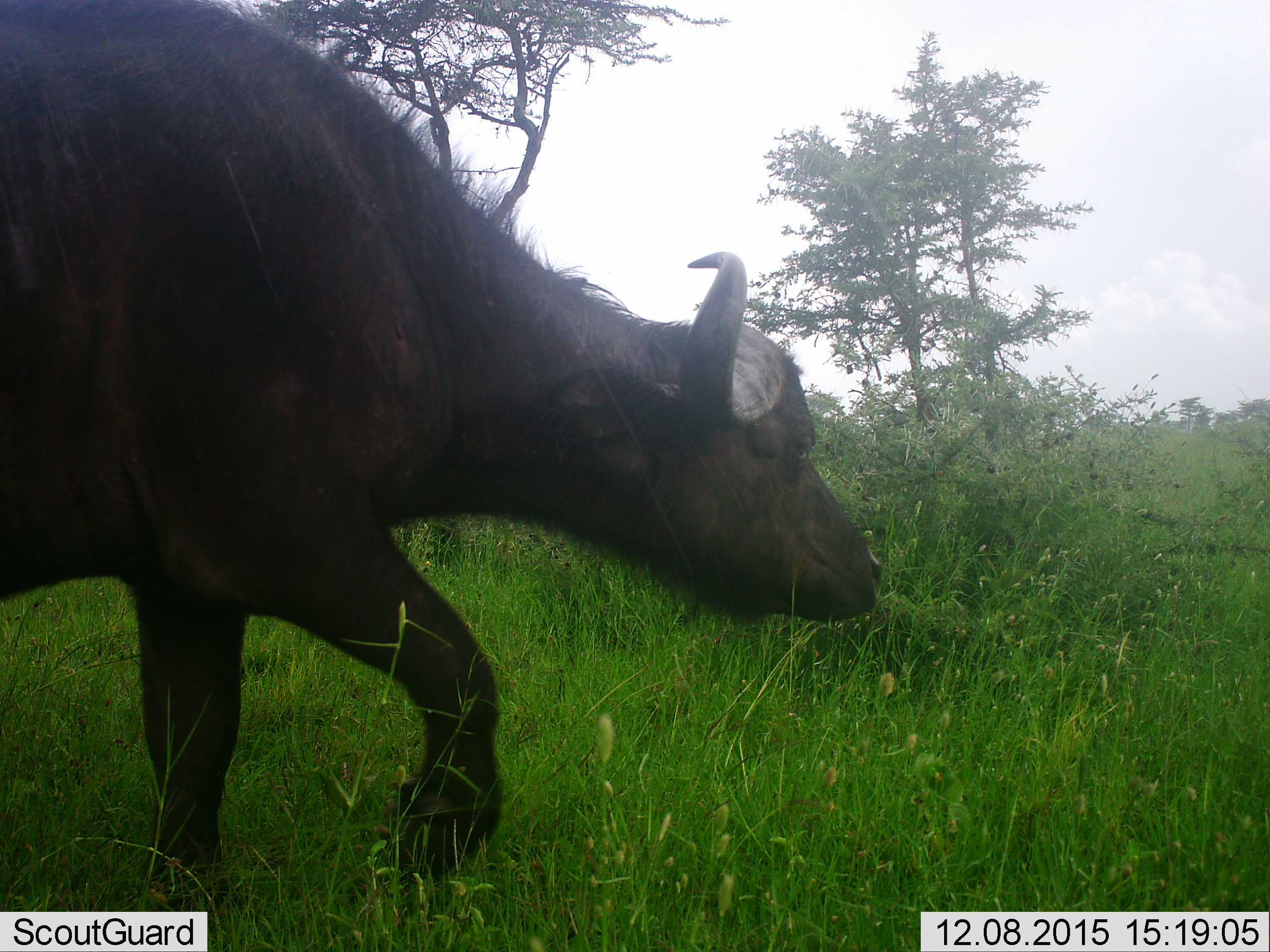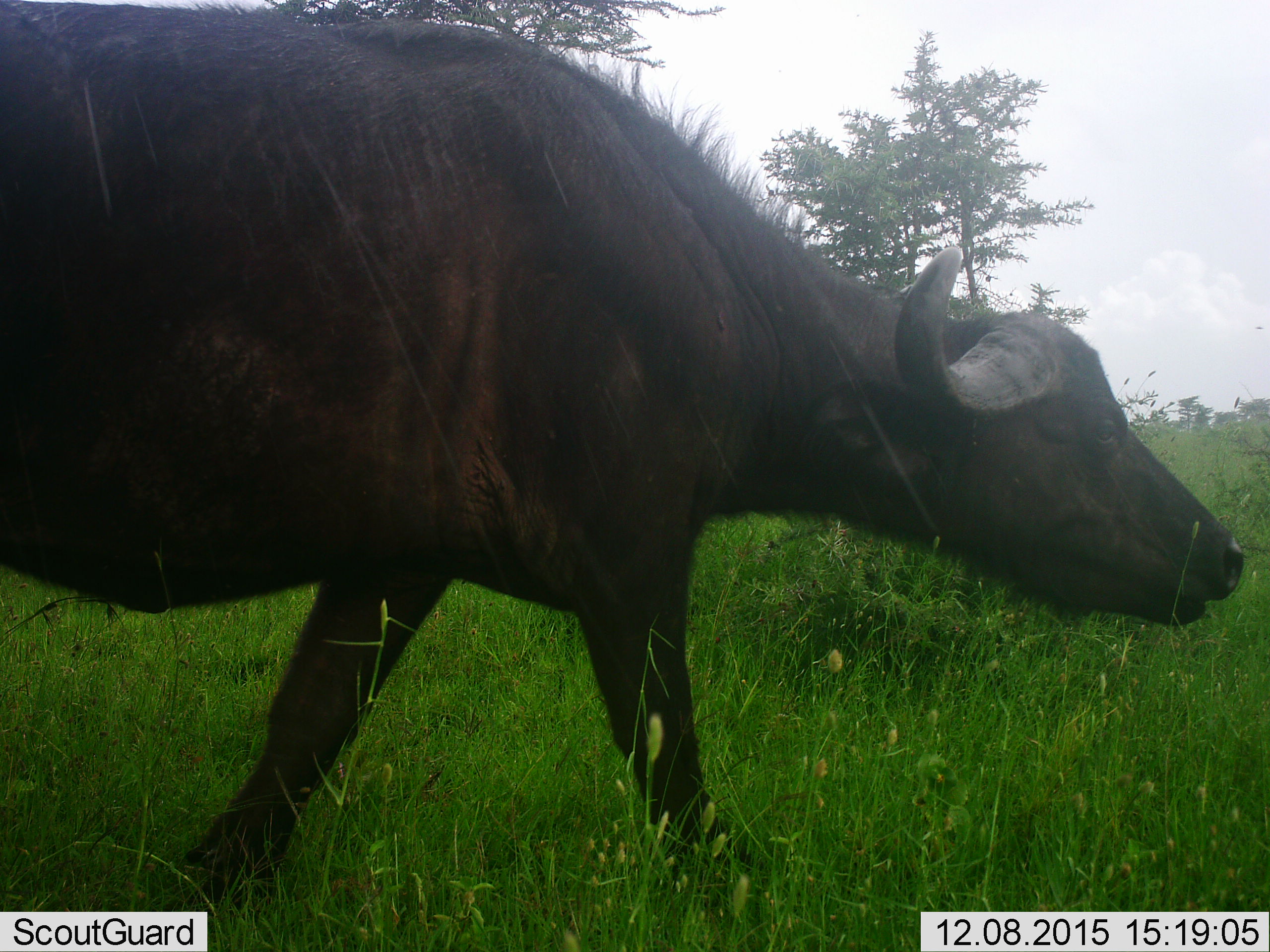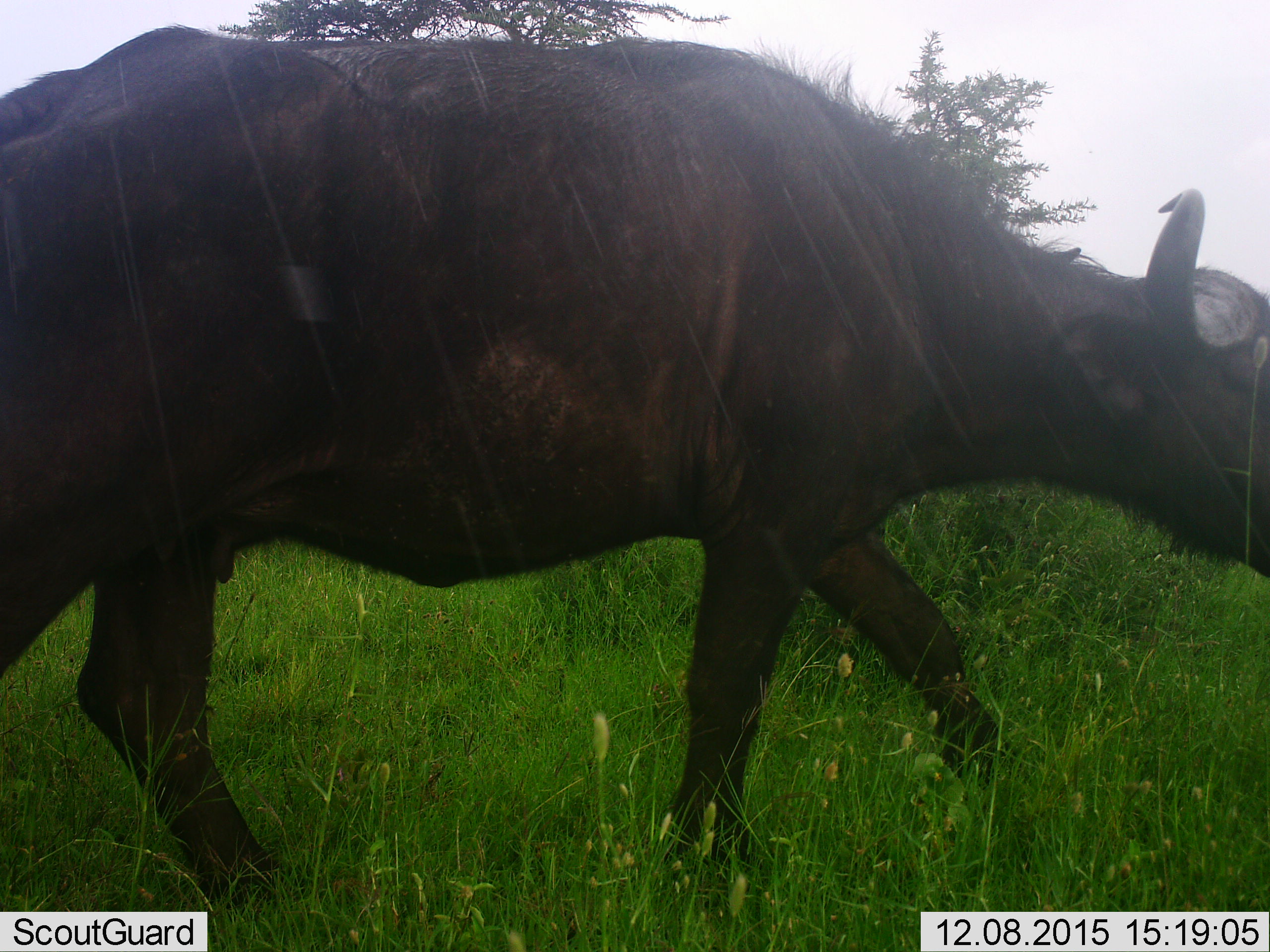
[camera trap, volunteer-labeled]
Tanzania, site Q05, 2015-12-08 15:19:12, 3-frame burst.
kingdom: Animalia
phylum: Chordata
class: Mammalia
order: Artiodactyla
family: Bovidae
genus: Syncerus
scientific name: Syncerus caffer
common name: cape buffalo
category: buffalo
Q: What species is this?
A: Buffalo (cape buffalo) (Syncerus caffer).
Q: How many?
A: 1.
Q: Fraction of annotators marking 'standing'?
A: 11%.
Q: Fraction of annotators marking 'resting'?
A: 0%.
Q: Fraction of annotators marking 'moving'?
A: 78%.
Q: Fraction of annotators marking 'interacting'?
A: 0%.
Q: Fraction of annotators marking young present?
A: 0%.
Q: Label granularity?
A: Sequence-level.